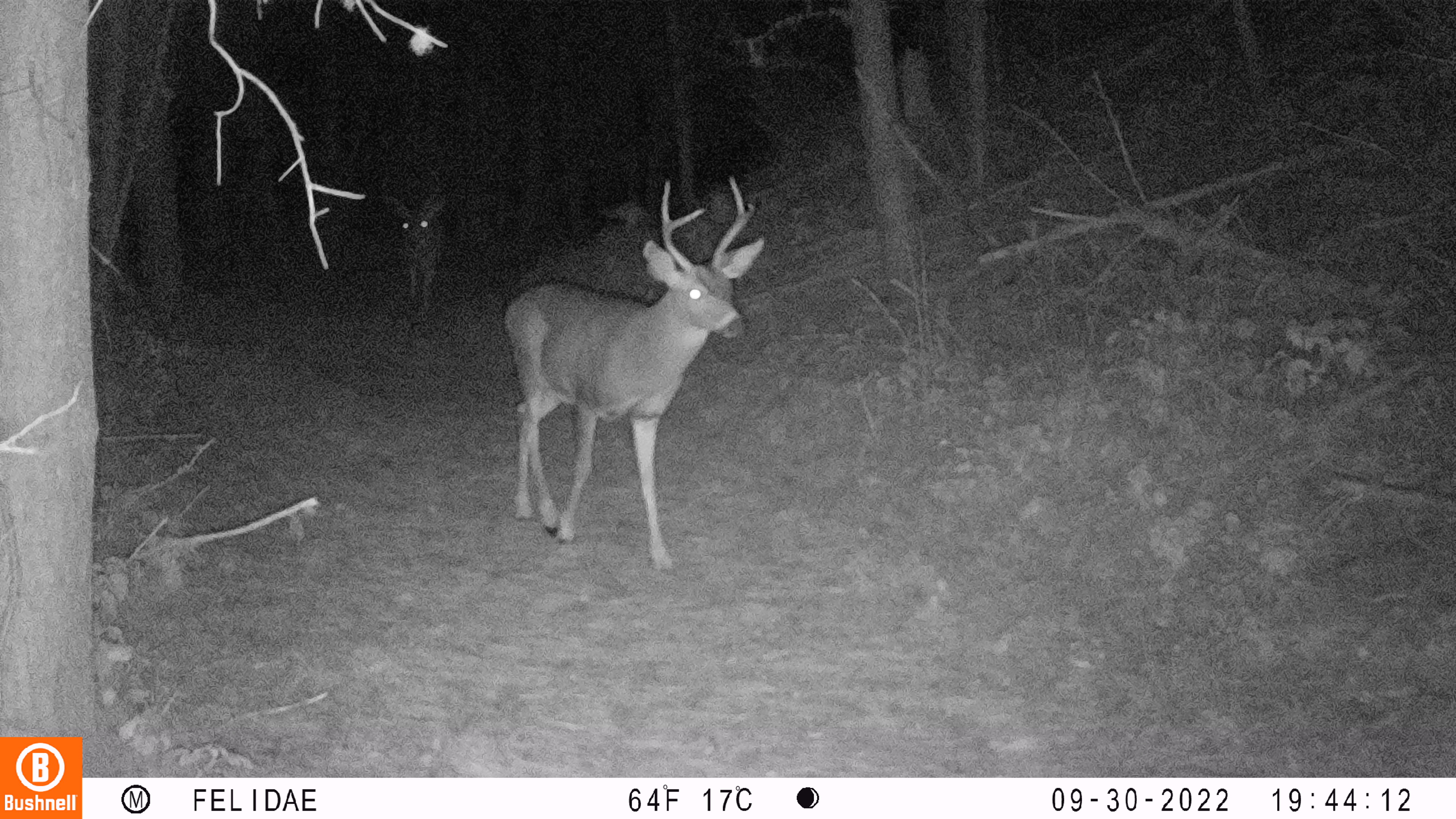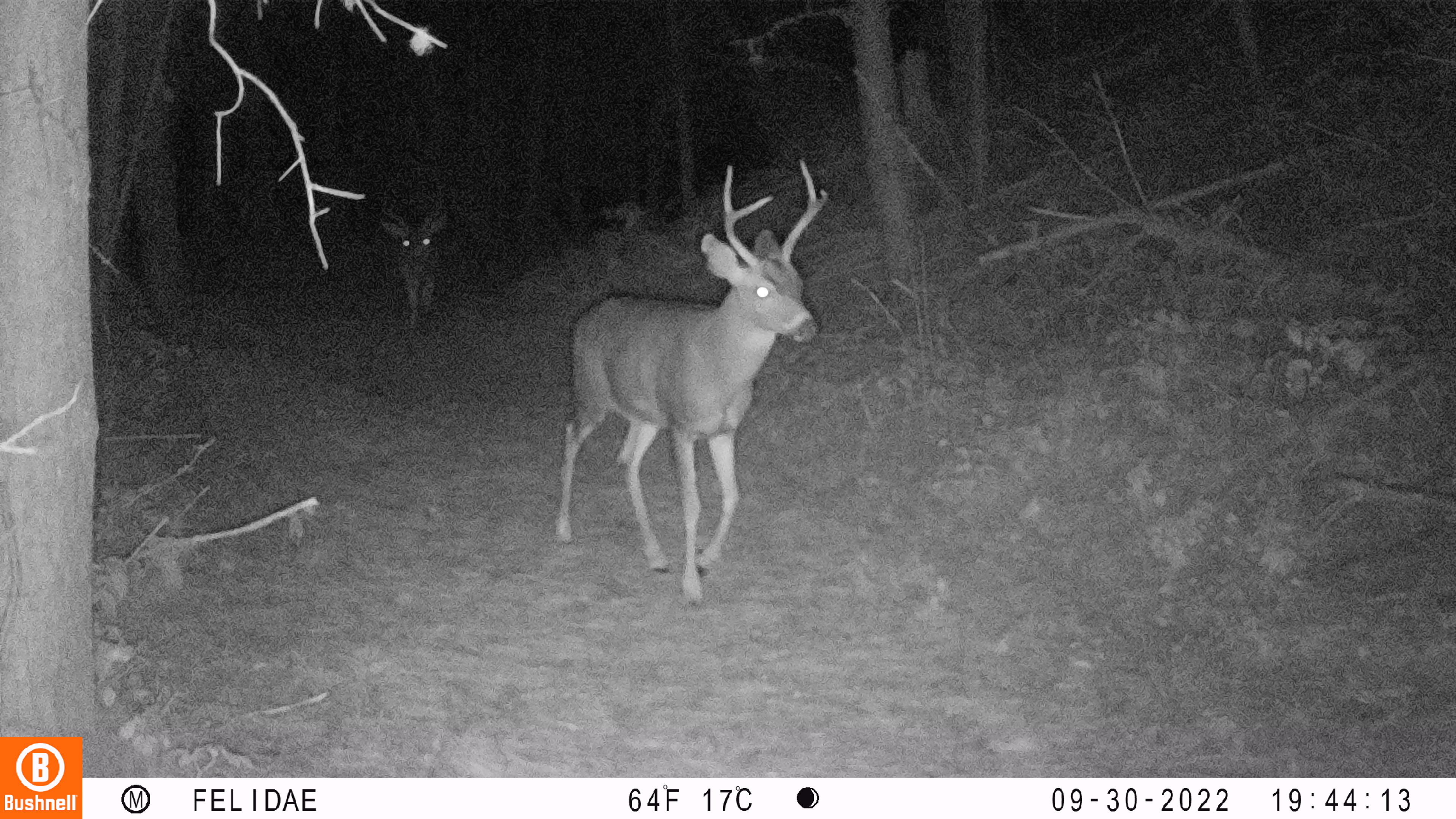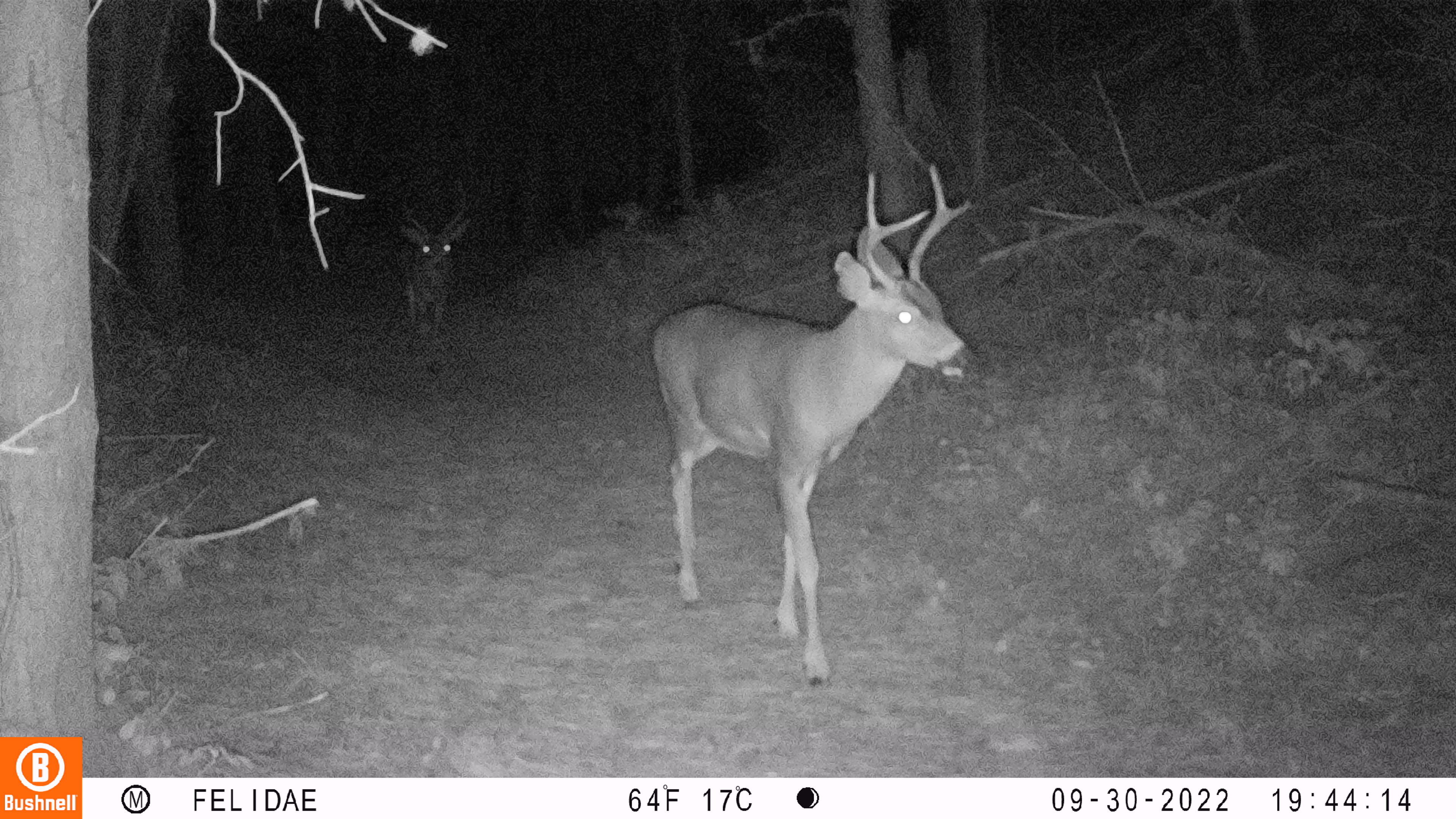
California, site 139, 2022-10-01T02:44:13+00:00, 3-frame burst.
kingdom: Animalia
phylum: Chordata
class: Mammalia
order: Artiodactyla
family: Cervidae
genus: Odocoileus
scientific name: Odocoileus hemionus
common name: mule deer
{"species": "mule deer (Odocoileus hemionus)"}